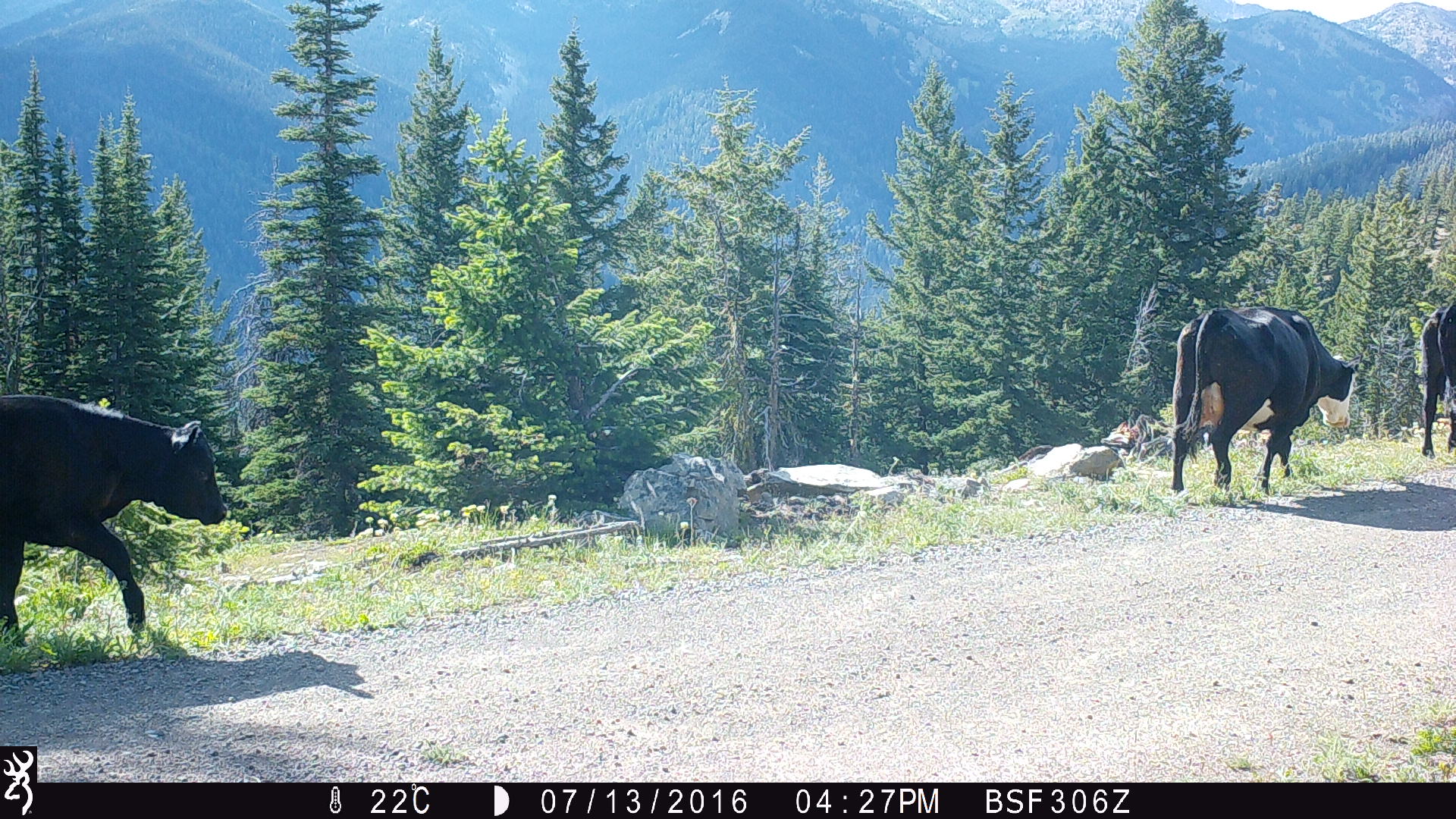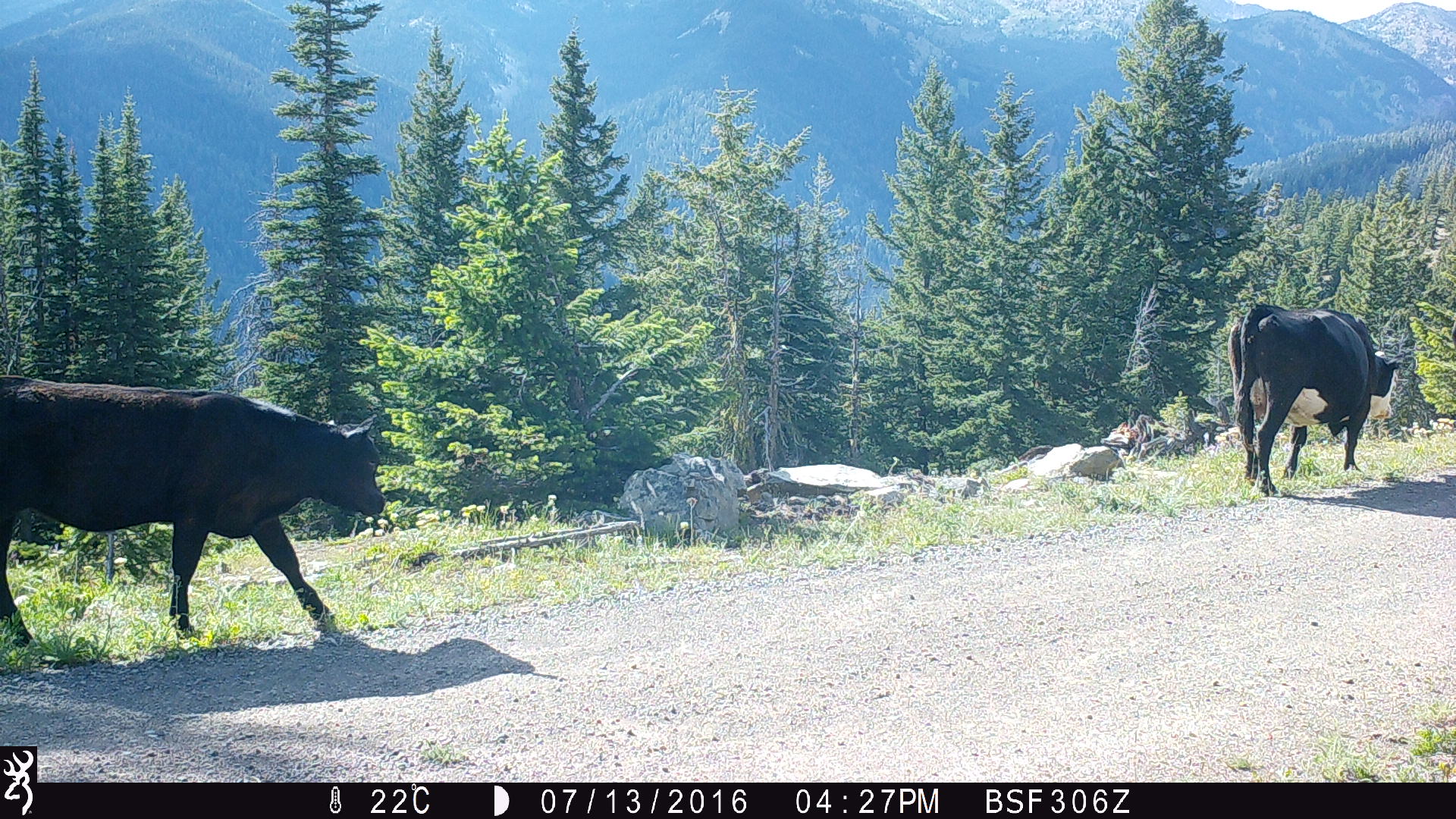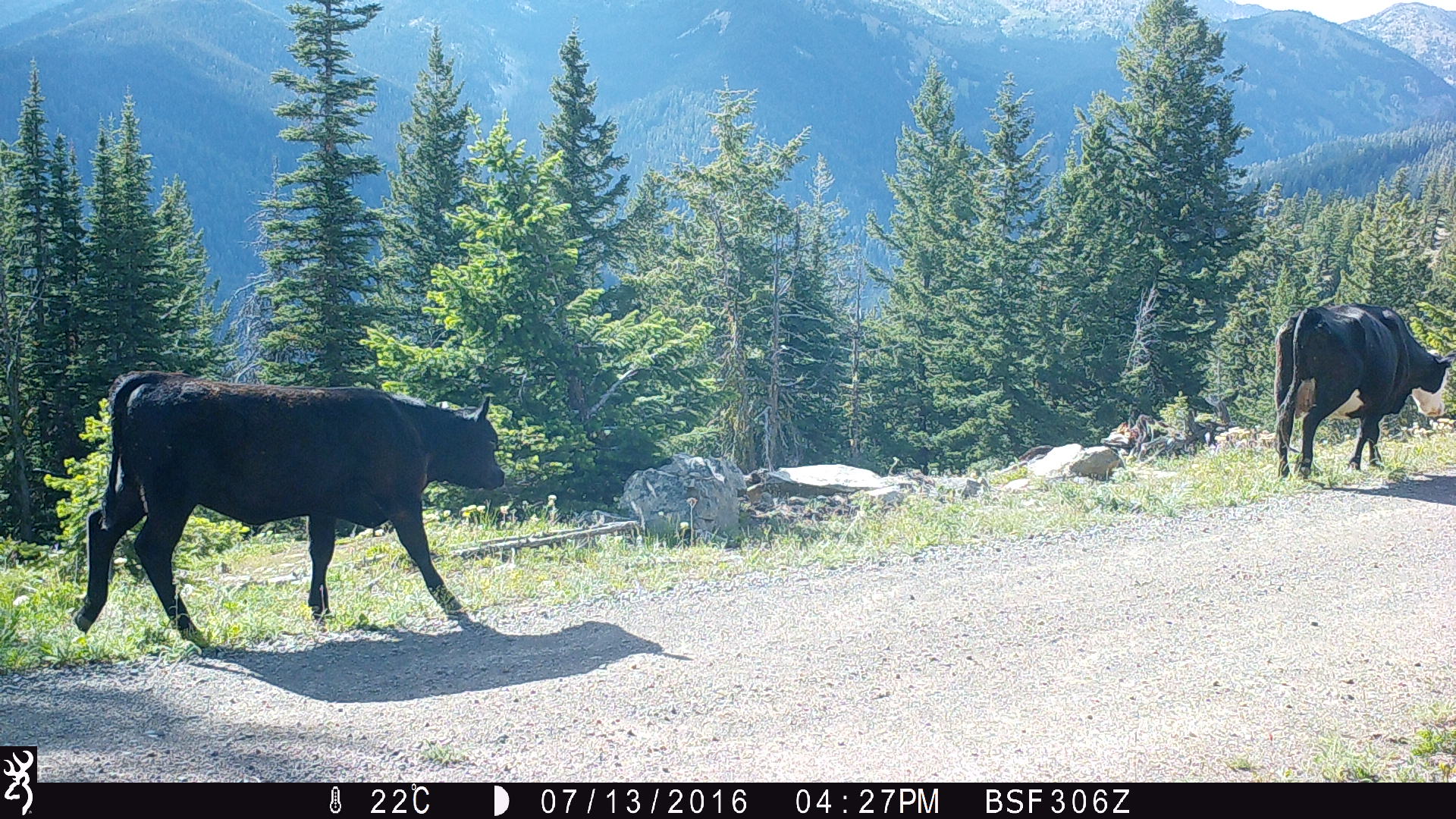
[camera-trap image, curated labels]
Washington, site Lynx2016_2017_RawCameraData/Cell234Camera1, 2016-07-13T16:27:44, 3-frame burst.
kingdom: Animalia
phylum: Chordata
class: Mammalia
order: Artiodactyla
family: Bovidae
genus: Bos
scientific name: Bos taurus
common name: domestic cattle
Domestic cattle (Bos taurus). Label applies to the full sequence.